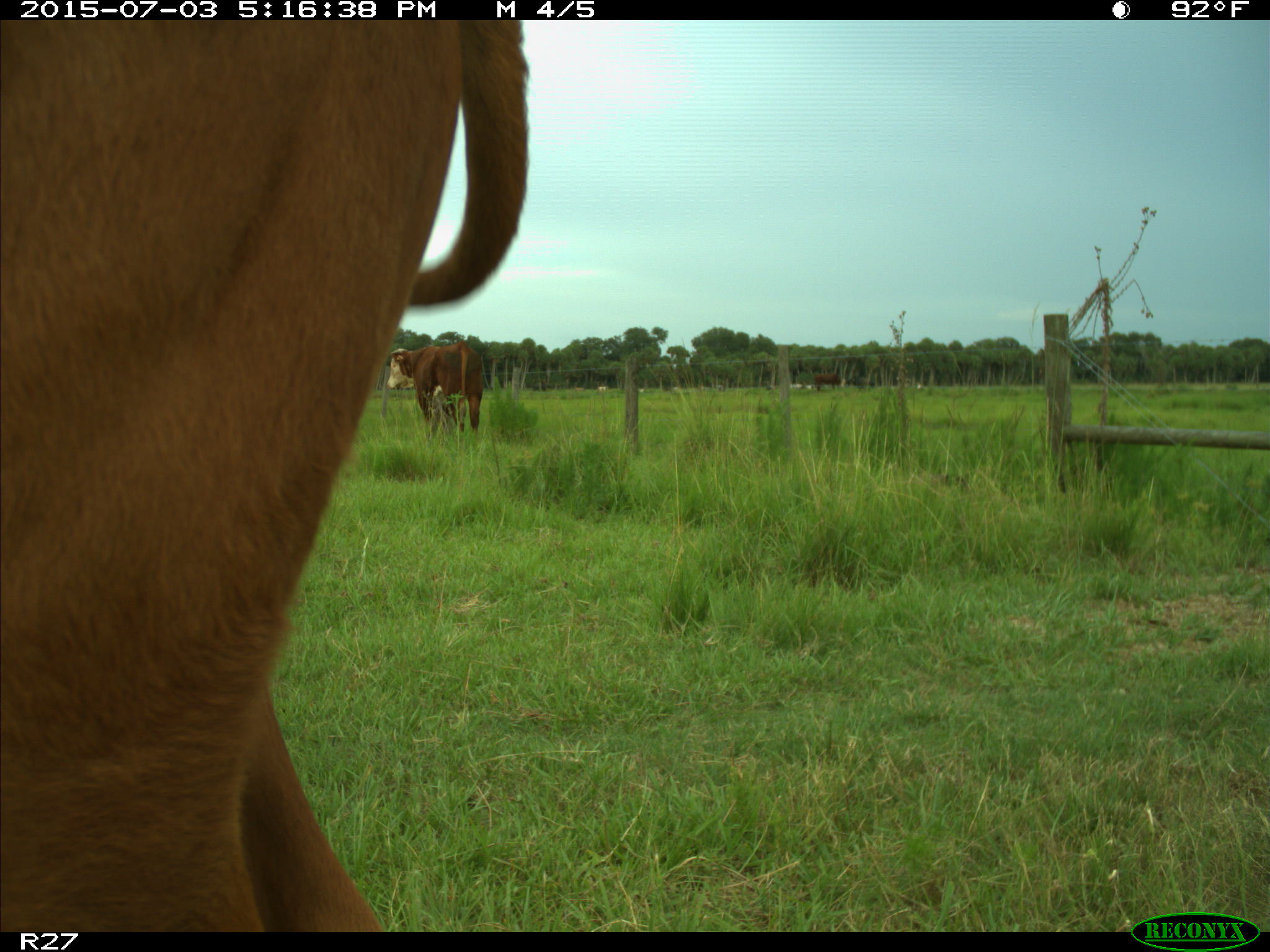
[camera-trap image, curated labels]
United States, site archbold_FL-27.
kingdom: Animalia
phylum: Chordata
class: Mammalia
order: Artiodactyla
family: Bovidae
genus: Bos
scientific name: Bos taurus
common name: domestic cow